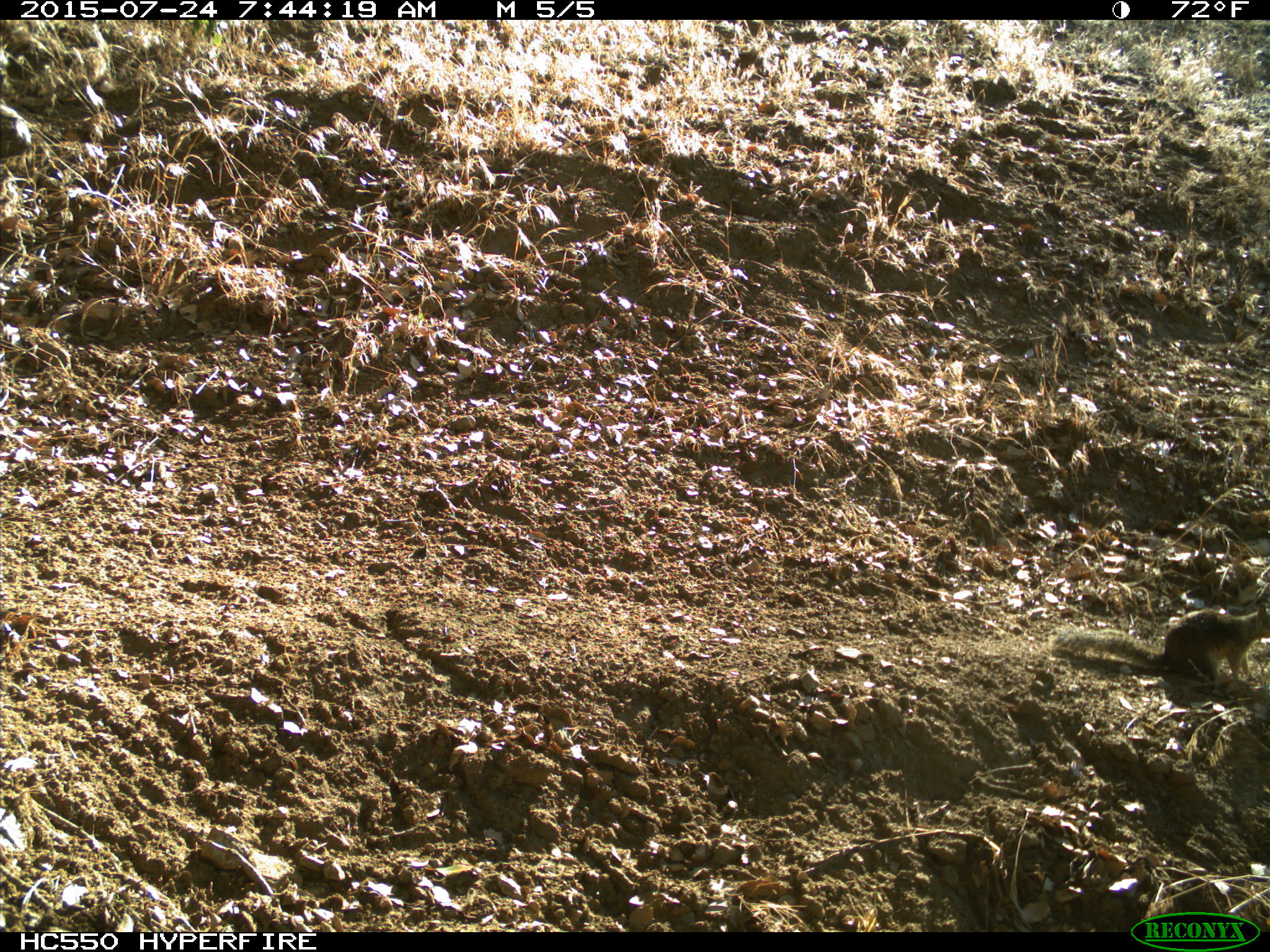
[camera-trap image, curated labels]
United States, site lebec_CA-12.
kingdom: Animalia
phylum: Chordata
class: Mammalia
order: Rodentia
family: Sciuridae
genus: Otospermophilus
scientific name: Otospermophilus beecheyi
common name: california ground squirrel